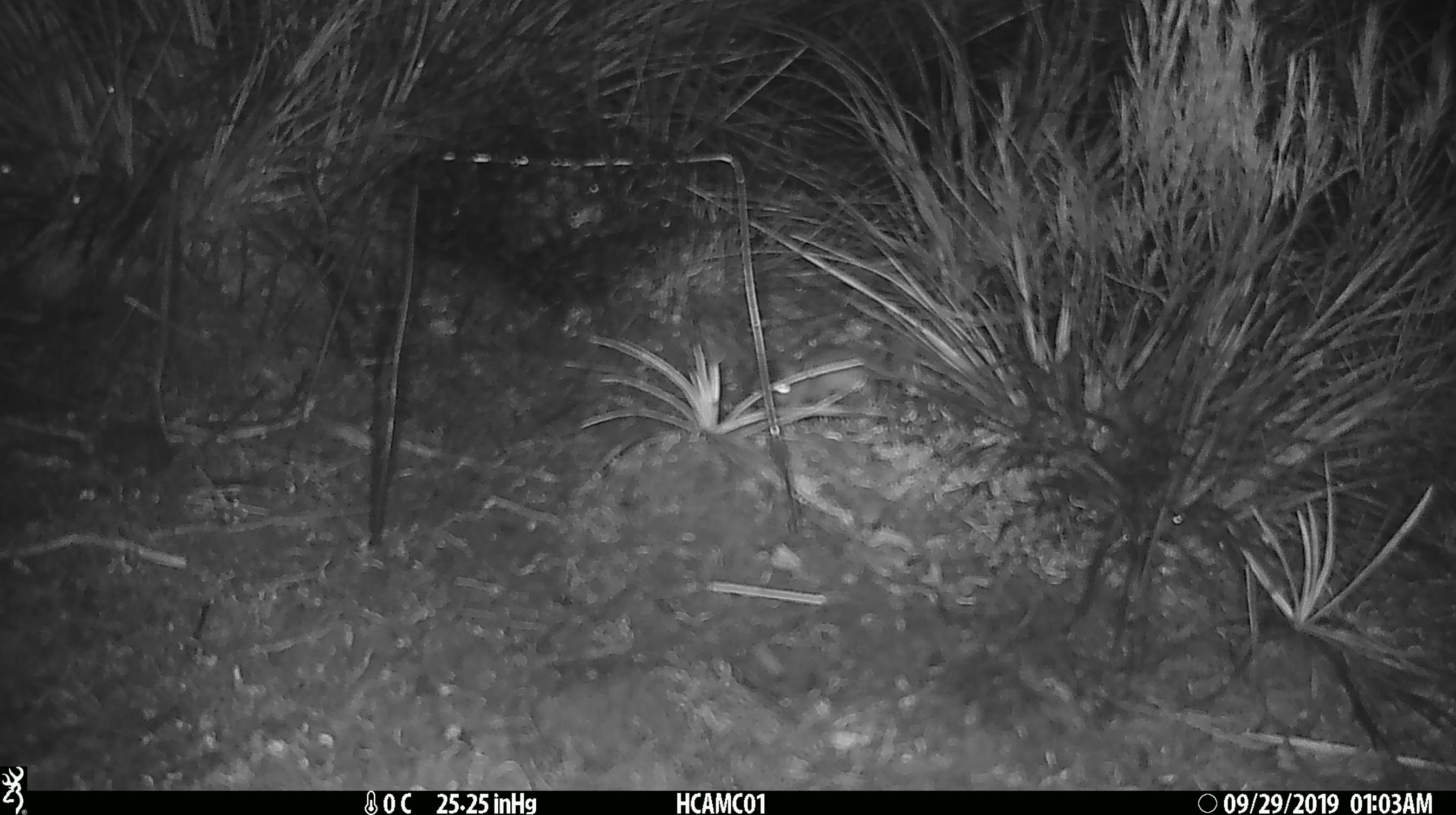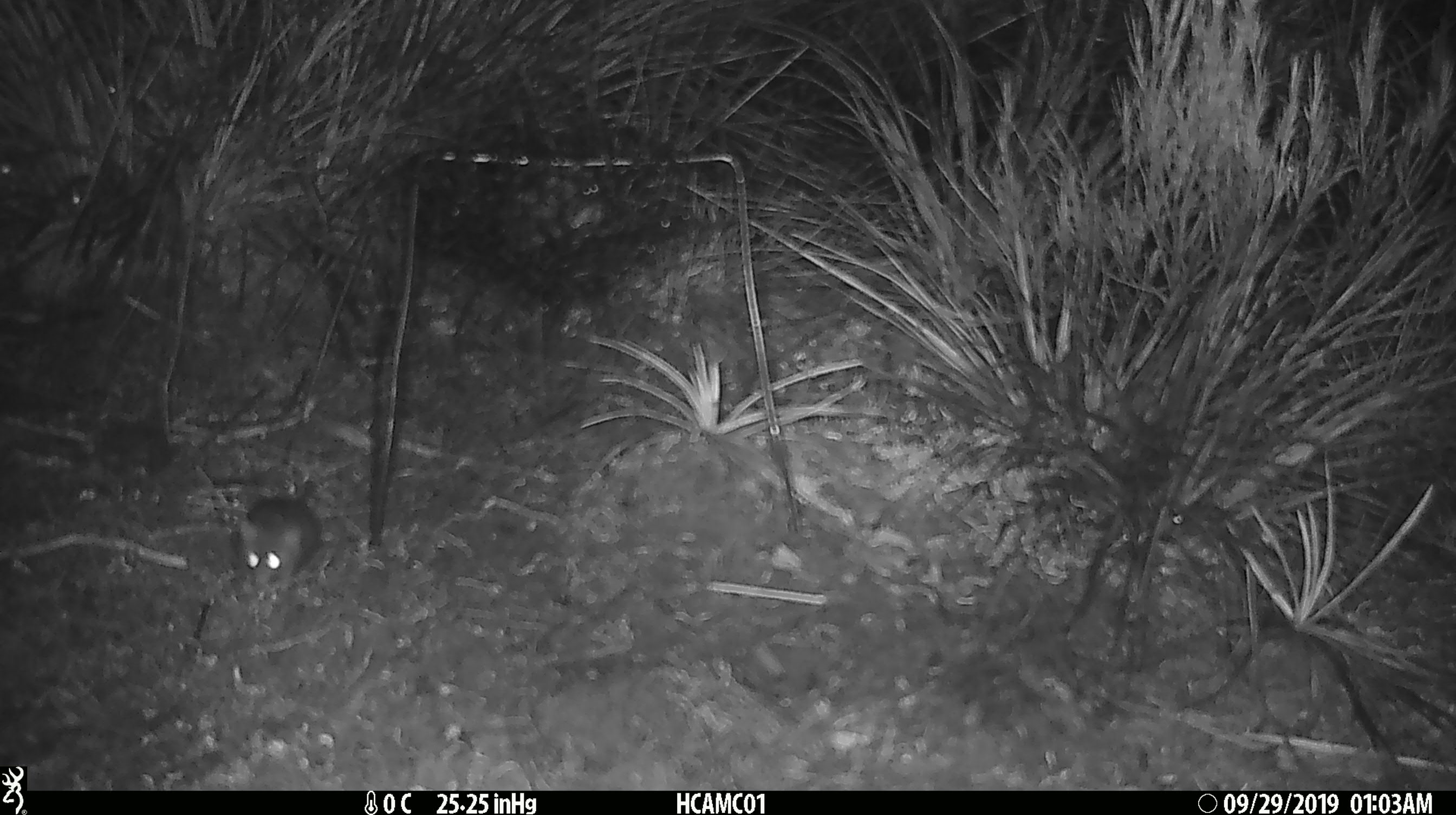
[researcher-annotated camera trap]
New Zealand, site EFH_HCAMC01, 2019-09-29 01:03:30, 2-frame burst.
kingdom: Animalia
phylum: Chordata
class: Mammalia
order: Rodentia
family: Muridae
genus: Mus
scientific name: Mus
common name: mouse